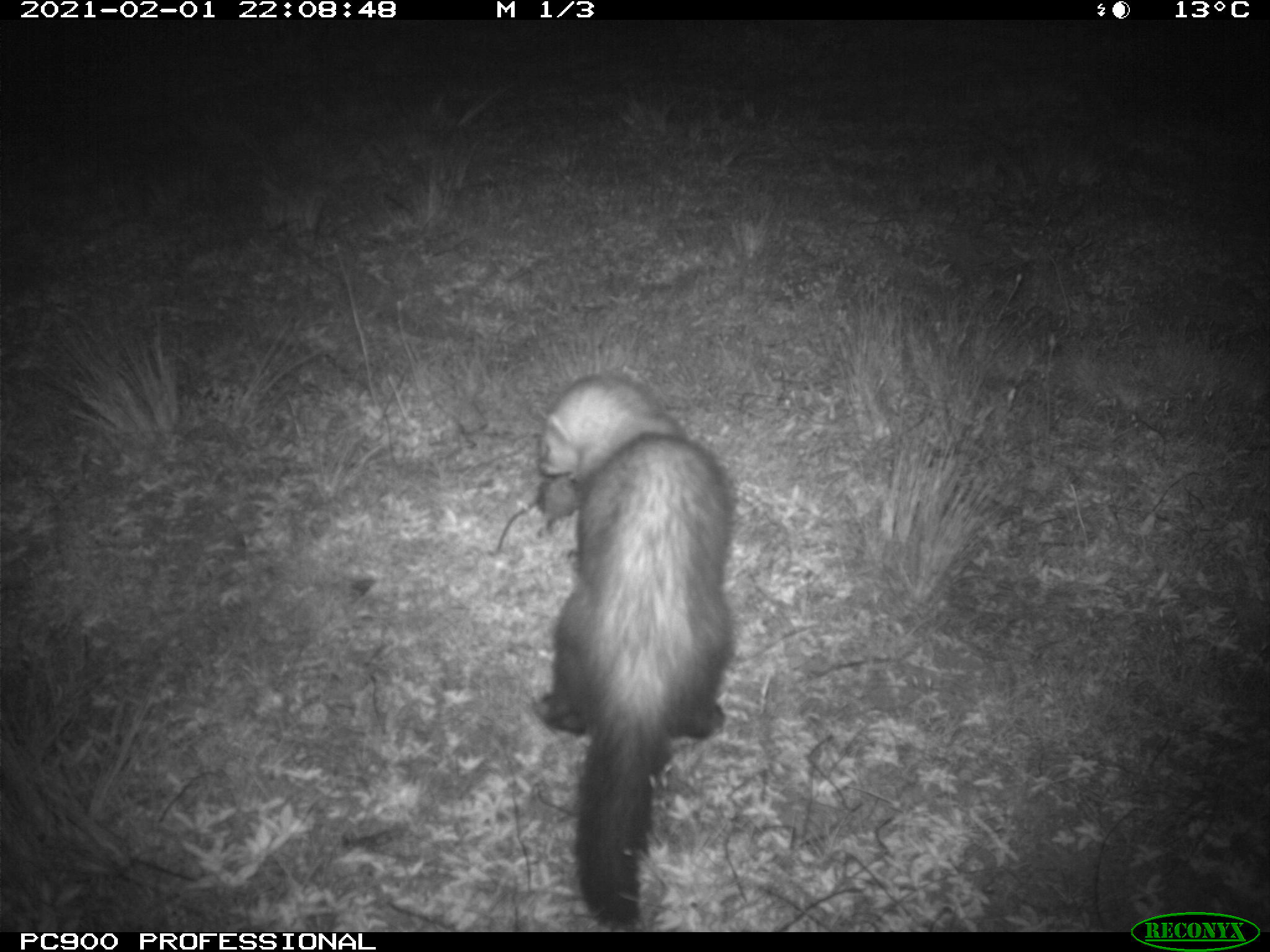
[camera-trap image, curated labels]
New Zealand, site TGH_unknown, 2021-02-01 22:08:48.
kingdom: Animalia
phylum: Chordata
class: Mammalia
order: Carnivora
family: Mustelidae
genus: Mustela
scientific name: Mustela furo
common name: ferret